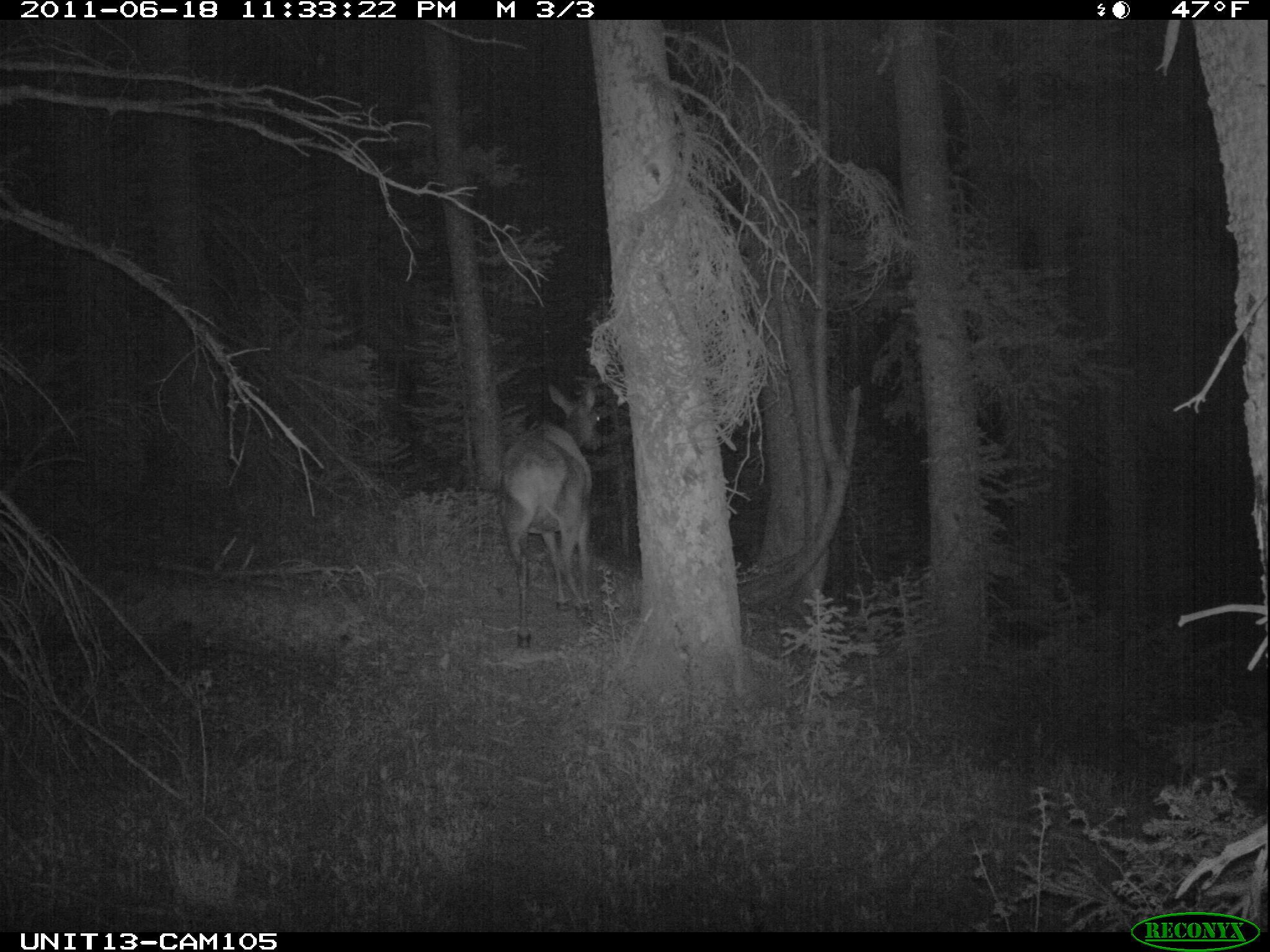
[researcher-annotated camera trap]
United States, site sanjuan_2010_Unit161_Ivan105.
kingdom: Animalia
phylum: Chordata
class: Mammalia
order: Artiodactyla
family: Cervidae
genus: Cervus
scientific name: Cervus elaphus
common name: red deer